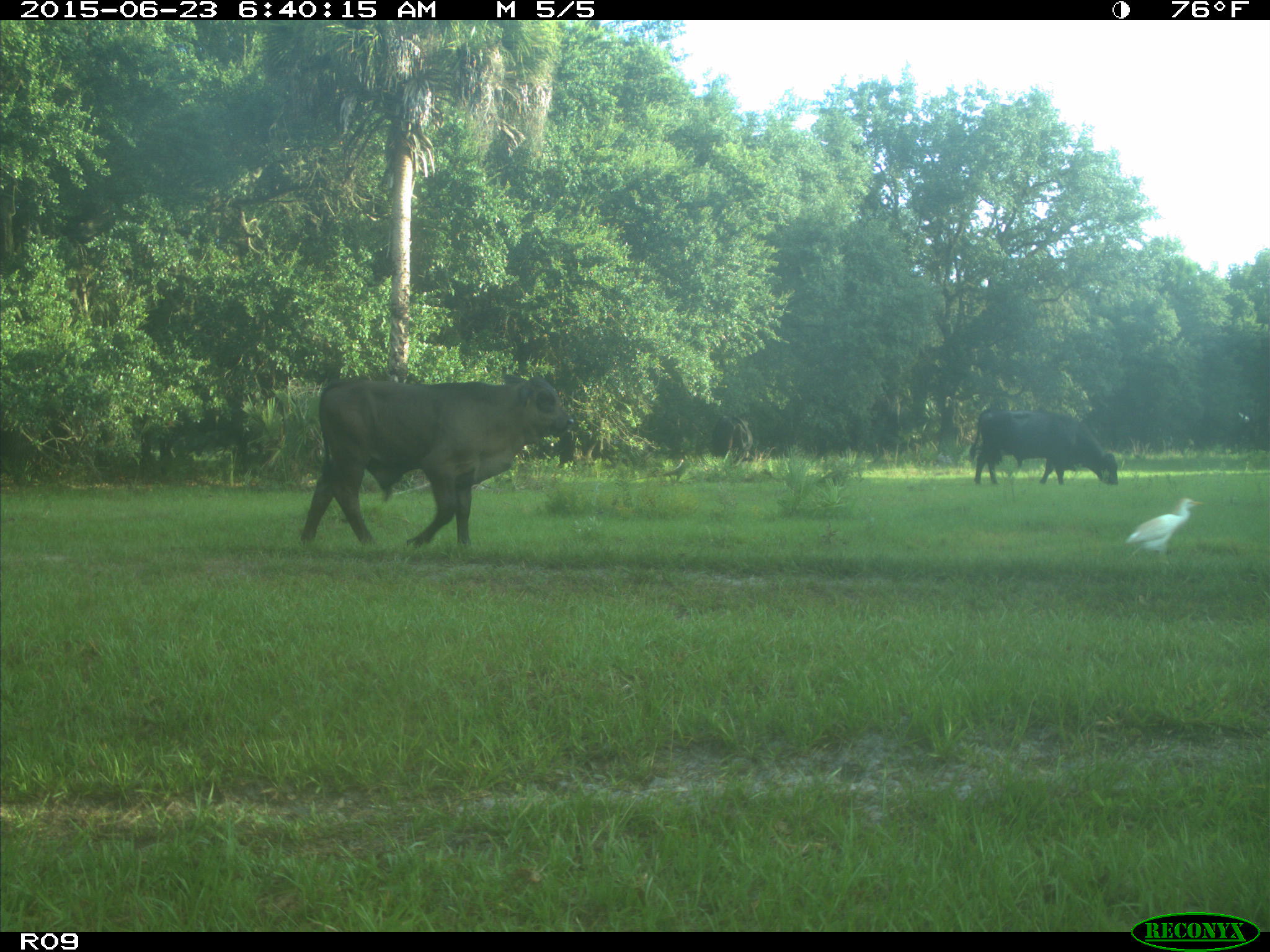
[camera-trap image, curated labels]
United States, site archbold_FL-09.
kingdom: Animalia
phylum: Chordata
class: Mammalia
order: Artiodactyla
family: Bovidae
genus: Bos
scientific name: Bos taurus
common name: domestic cow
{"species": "Bos taurus (domestic cow)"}